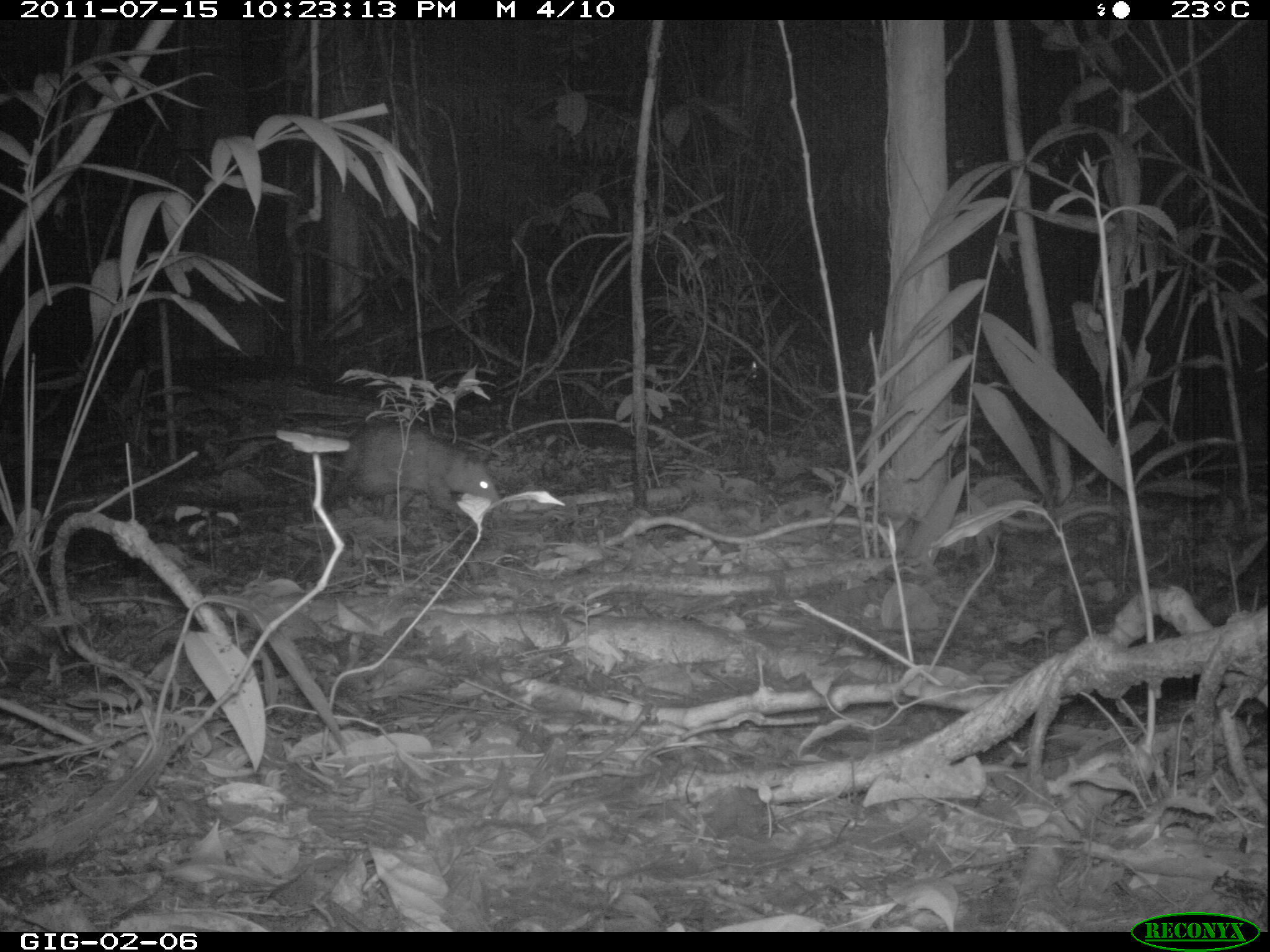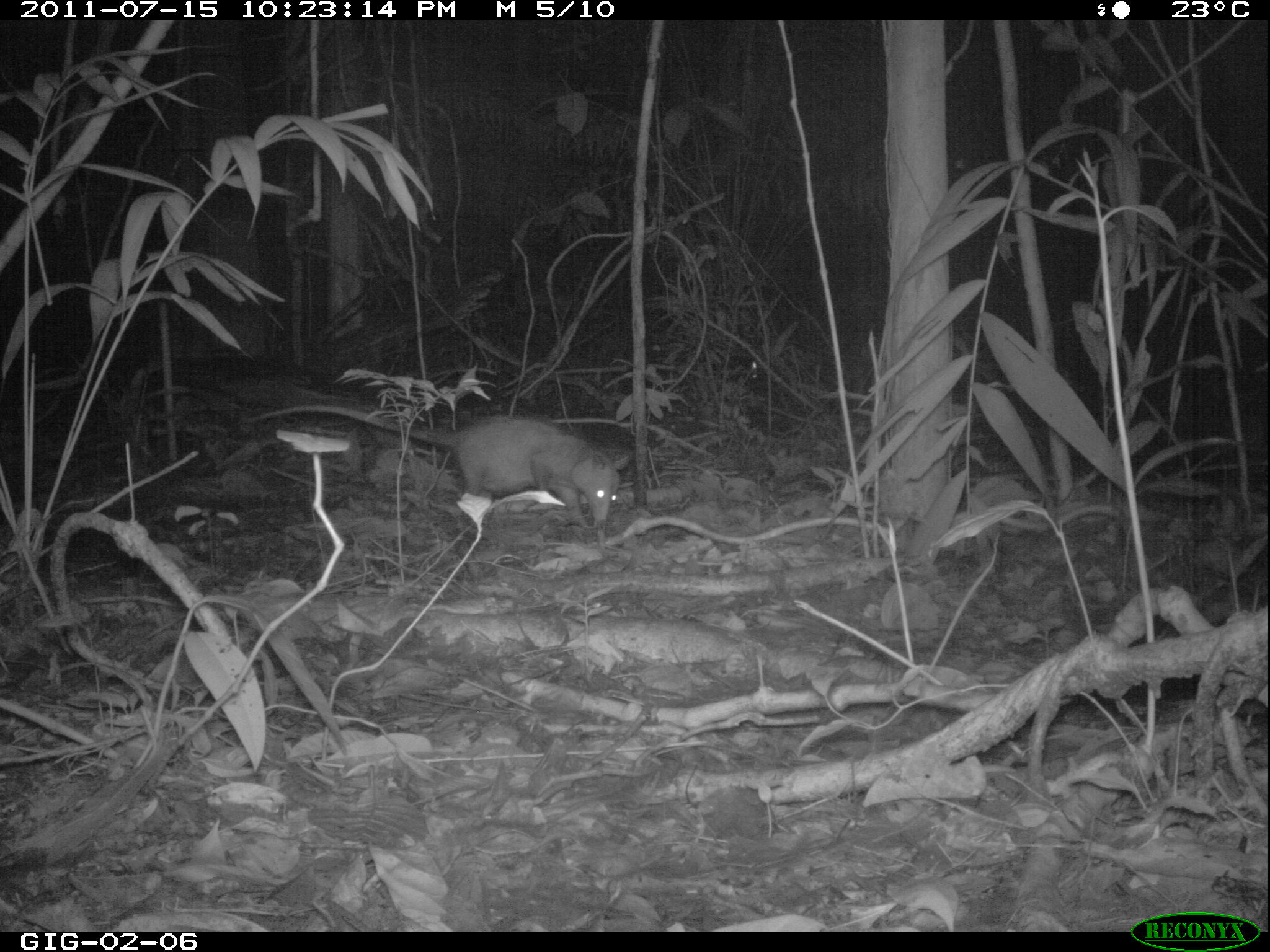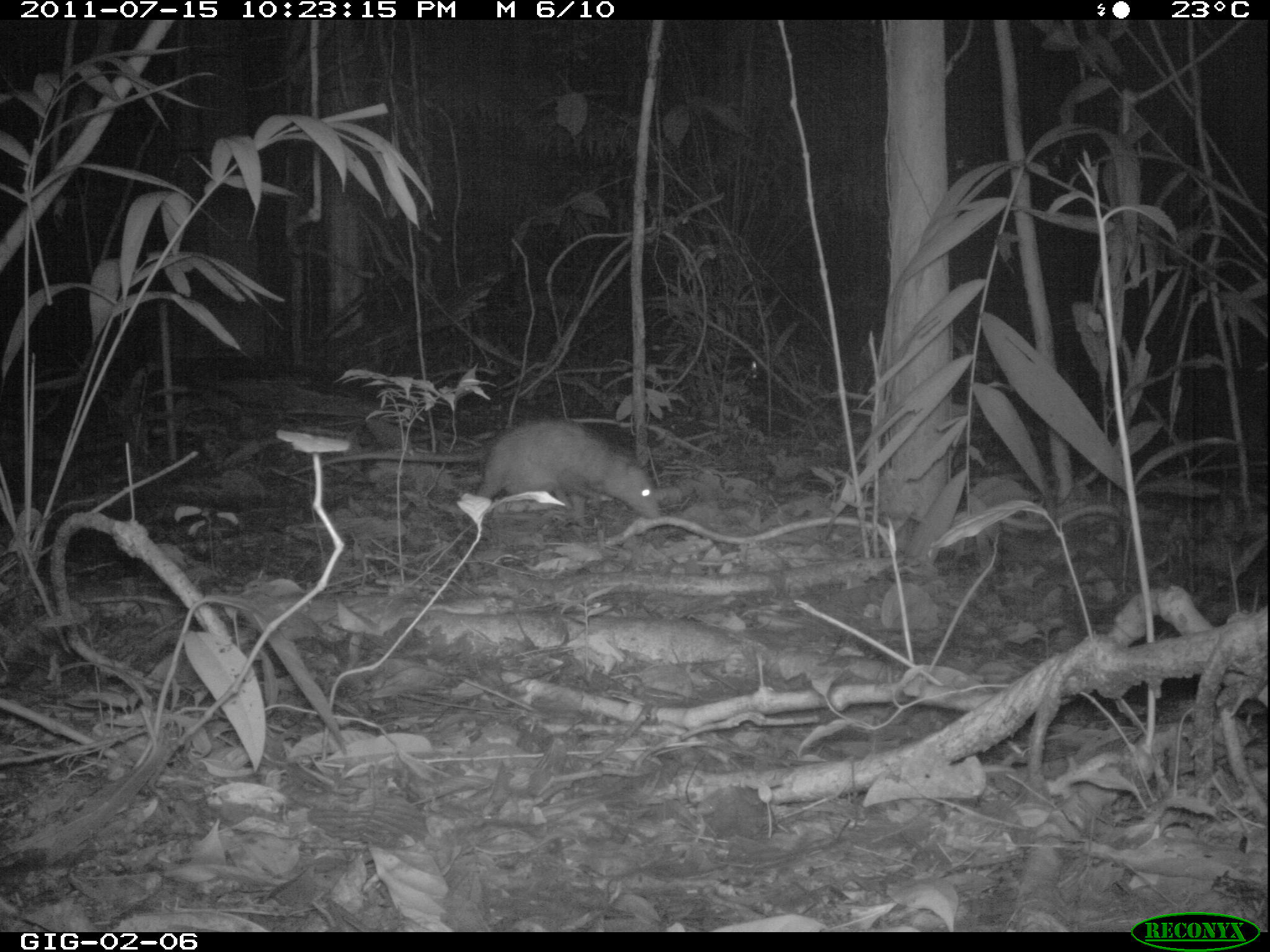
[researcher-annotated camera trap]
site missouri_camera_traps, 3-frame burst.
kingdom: Animalia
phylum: Chordata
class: Mammalia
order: Didelphimorphia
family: Didelphidae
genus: Didelphis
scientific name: Didelphis marsupialis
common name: common opossum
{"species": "common opossum (Didelphis marsupialis)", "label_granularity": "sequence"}